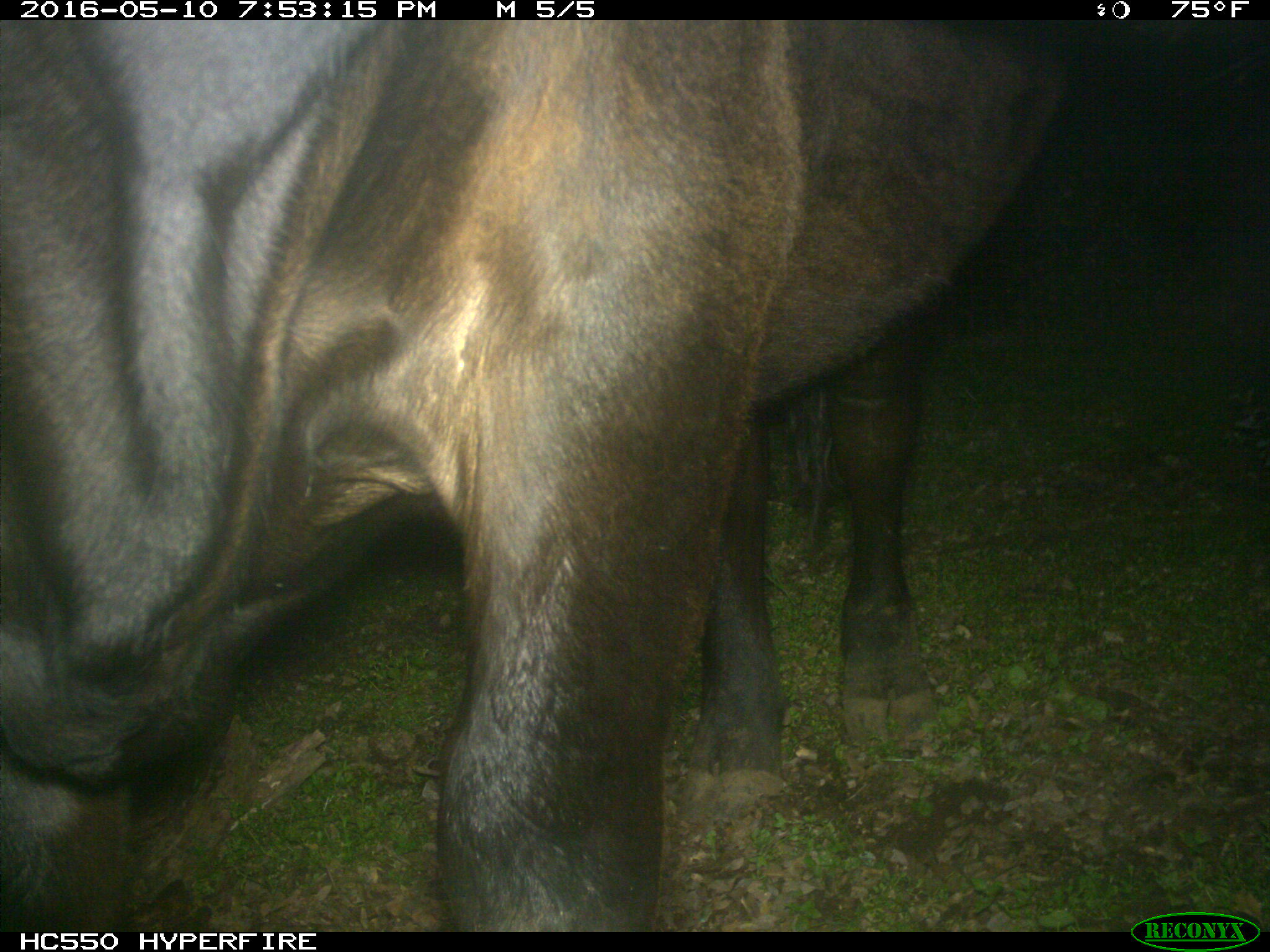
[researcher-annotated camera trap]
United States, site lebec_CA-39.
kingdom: Animalia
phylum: Chordata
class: Mammalia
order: Artiodactyla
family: Bovidae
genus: Bos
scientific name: Bos taurus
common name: domestic cow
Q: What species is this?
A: Bos taurus (domestic cow).